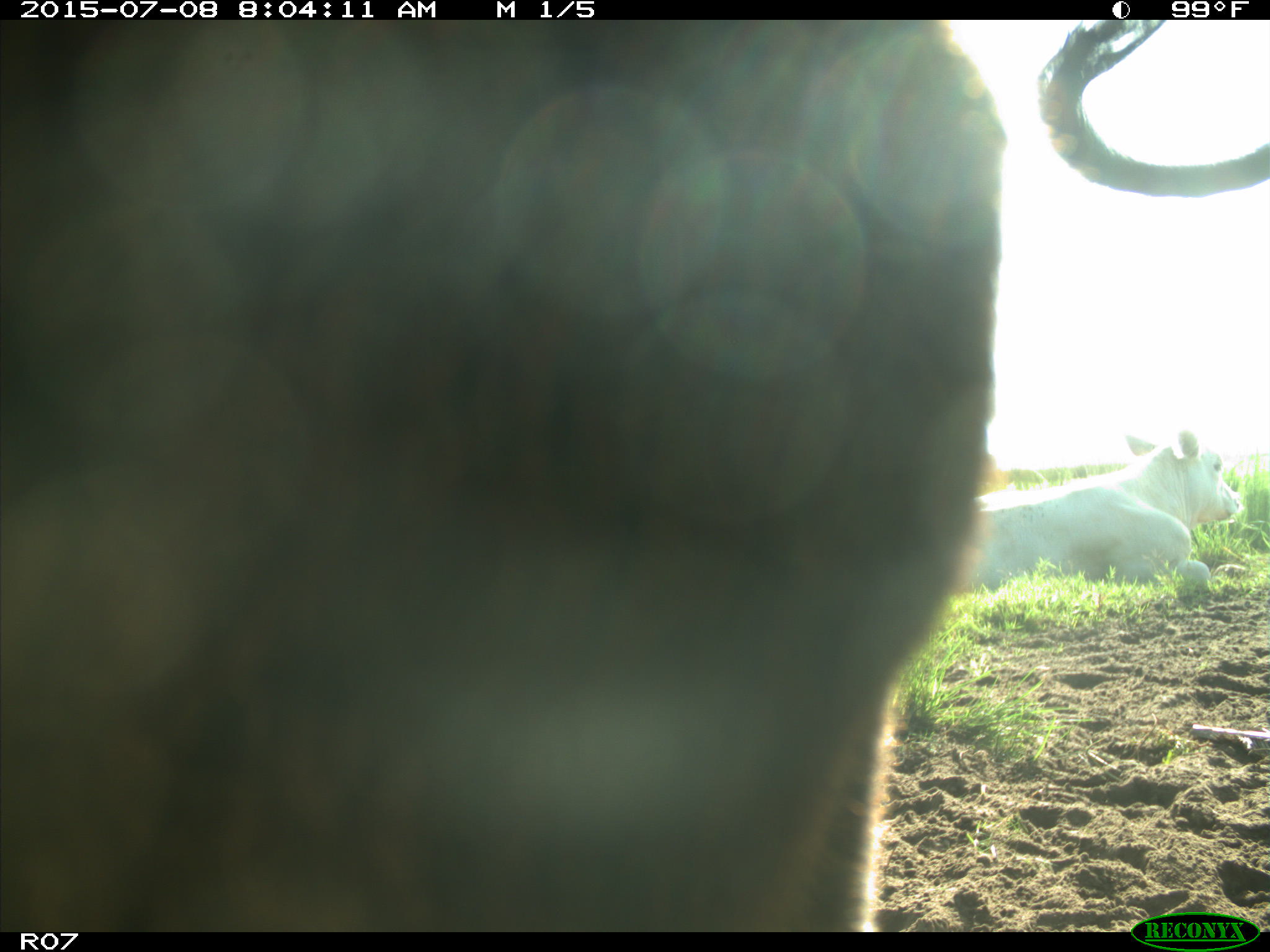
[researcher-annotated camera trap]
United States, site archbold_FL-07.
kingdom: Animalia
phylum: Chordata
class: Mammalia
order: Artiodactyla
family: Bovidae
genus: Bos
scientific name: Bos taurus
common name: domestic cow